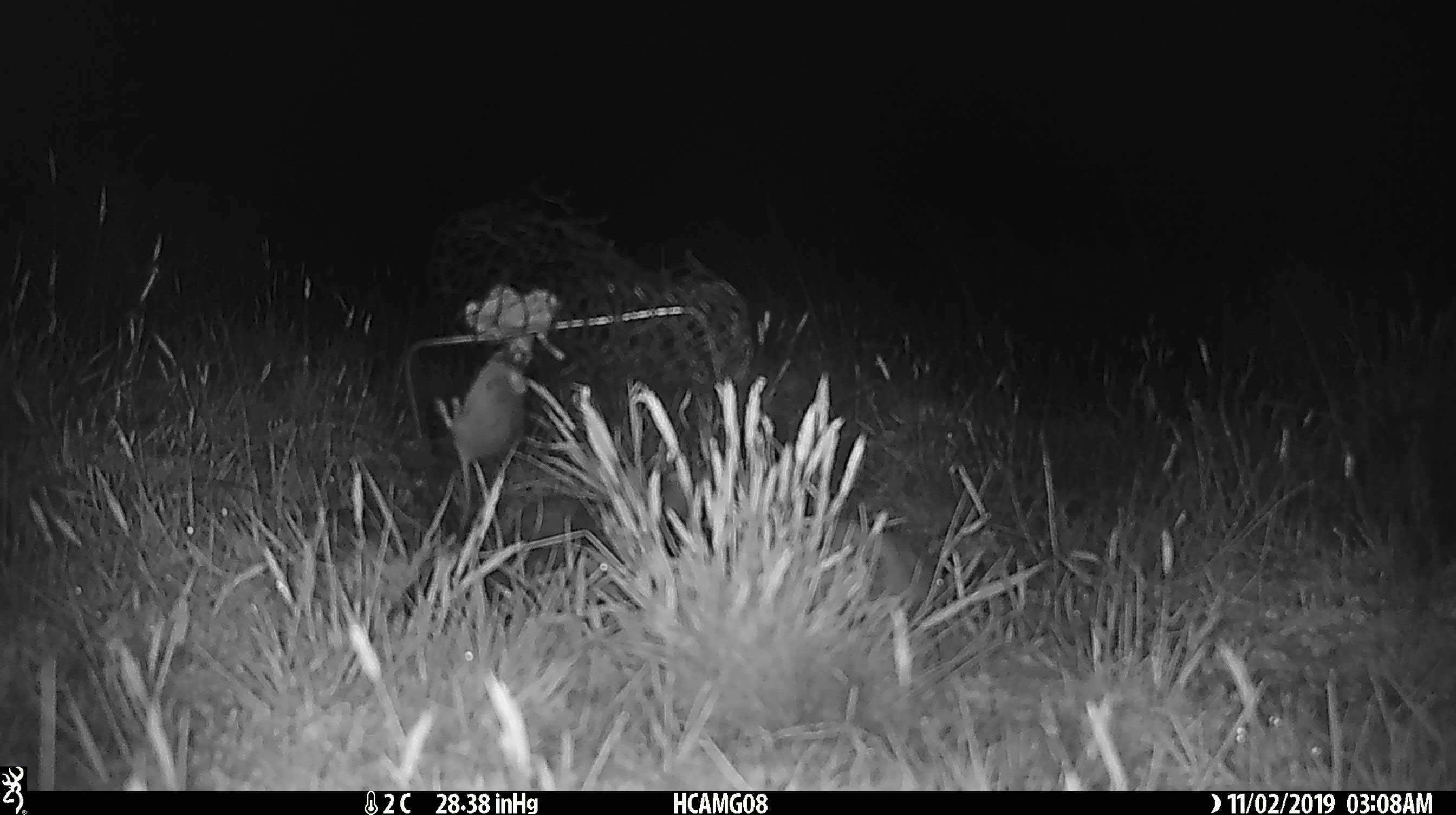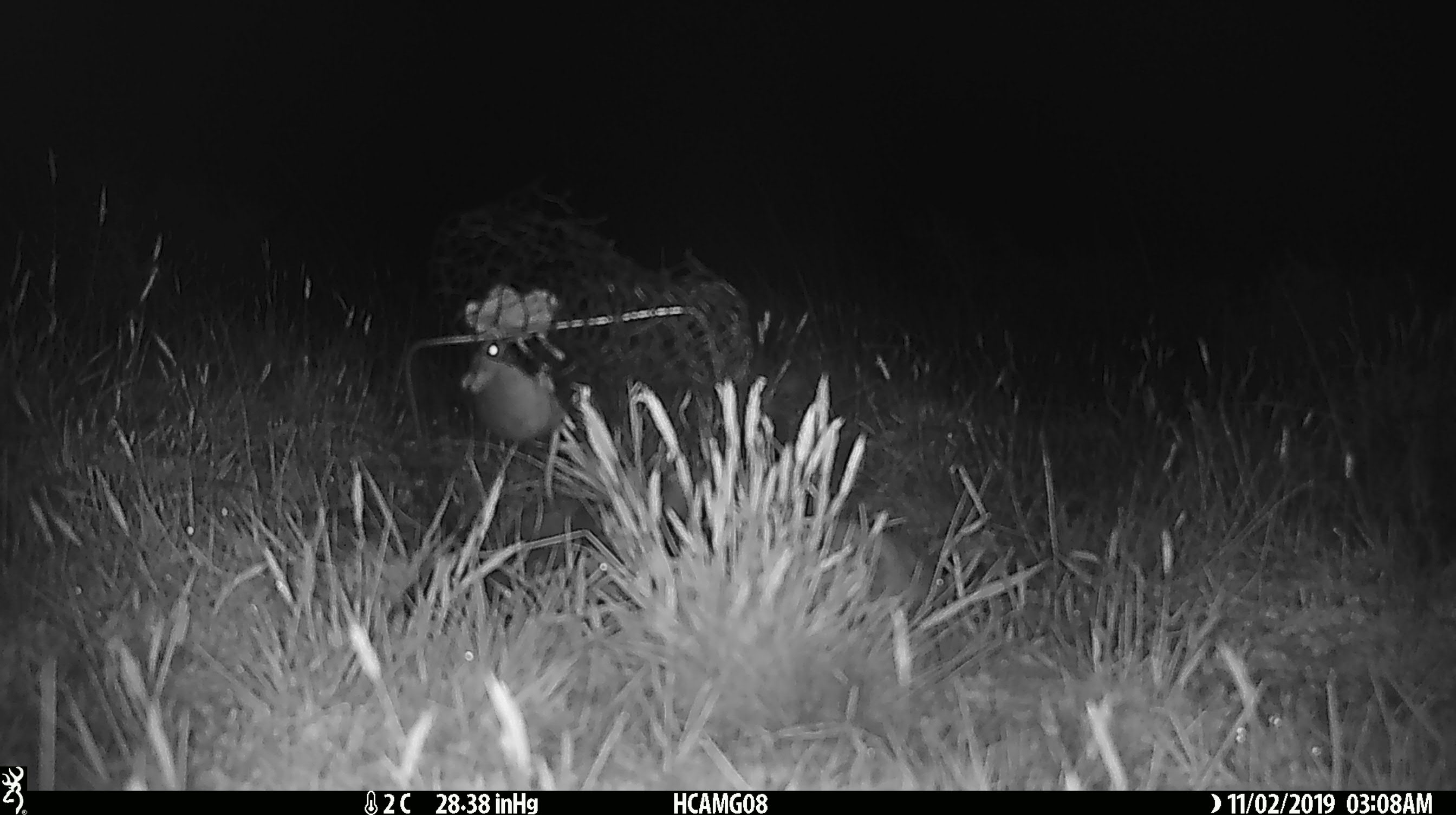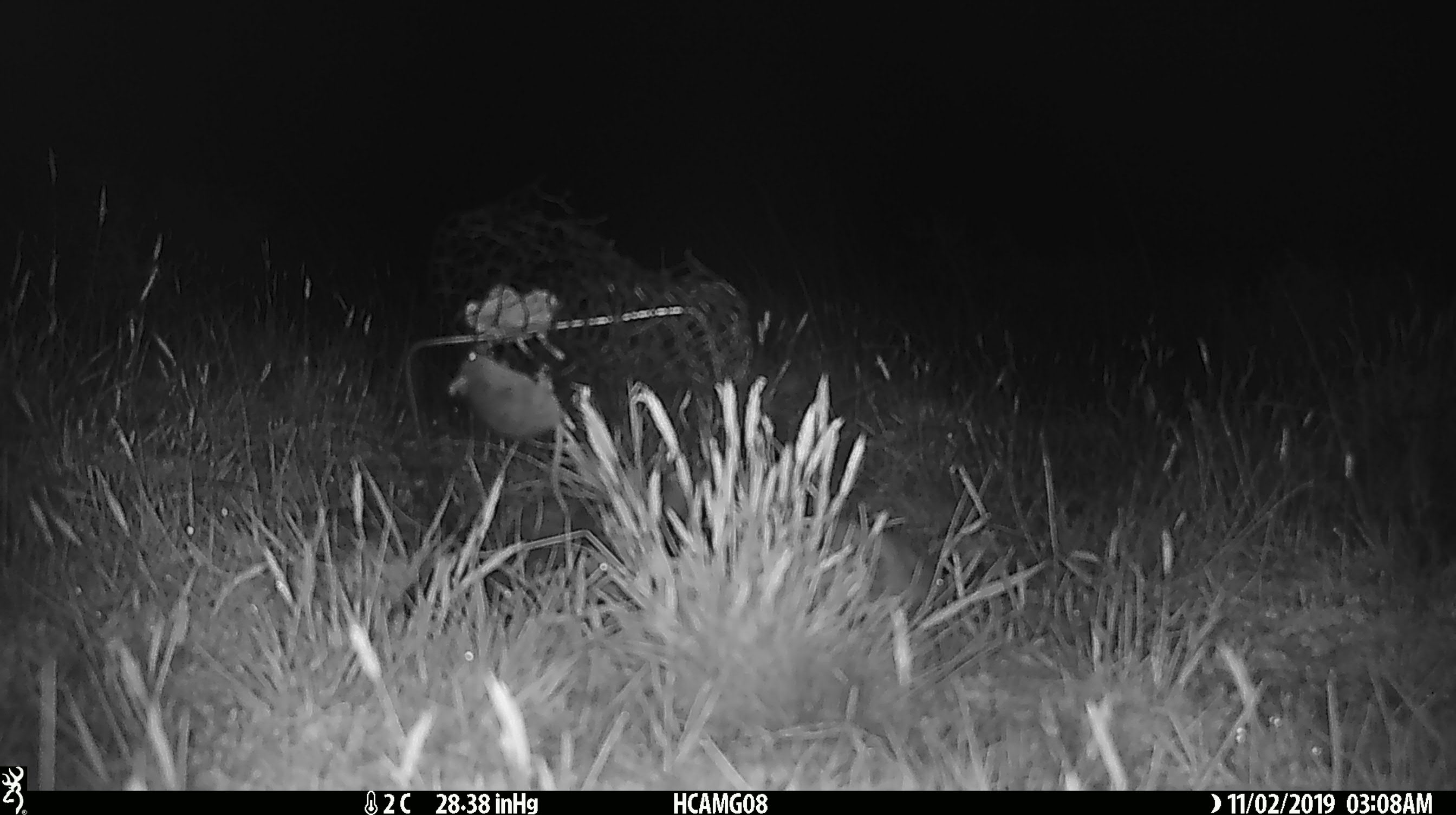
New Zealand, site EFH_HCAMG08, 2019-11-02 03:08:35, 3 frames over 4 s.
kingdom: Animalia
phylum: Chordata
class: Mammalia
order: Rodentia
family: Muridae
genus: Mus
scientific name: Mus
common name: mouse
Mouse (Mus).